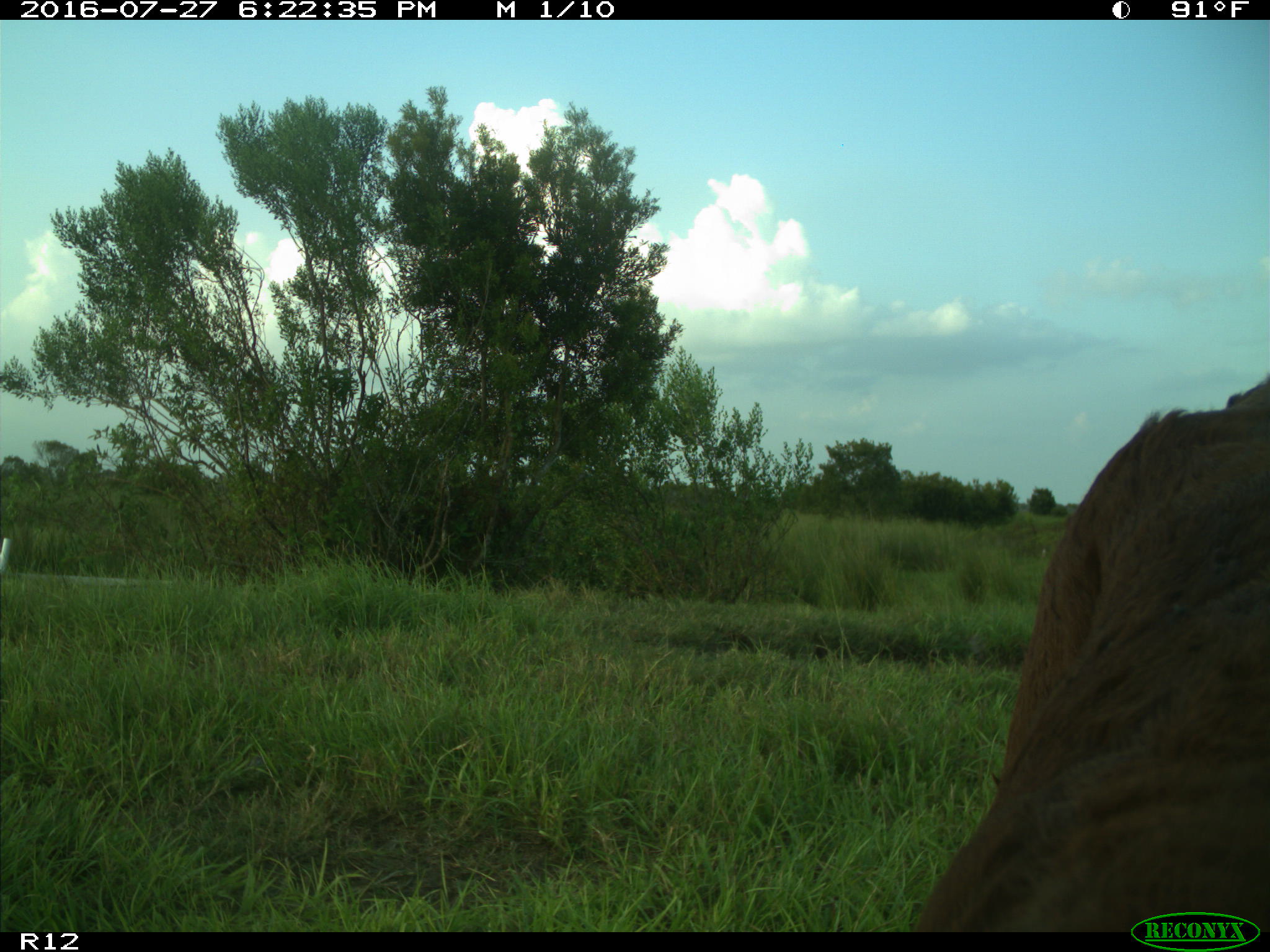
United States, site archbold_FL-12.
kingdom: Animalia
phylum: Chordata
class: Mammalia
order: Artiodactyla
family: Bovidae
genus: Bos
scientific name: Bos taurus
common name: domestic cow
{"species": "Bos taurus (domestic cow)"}